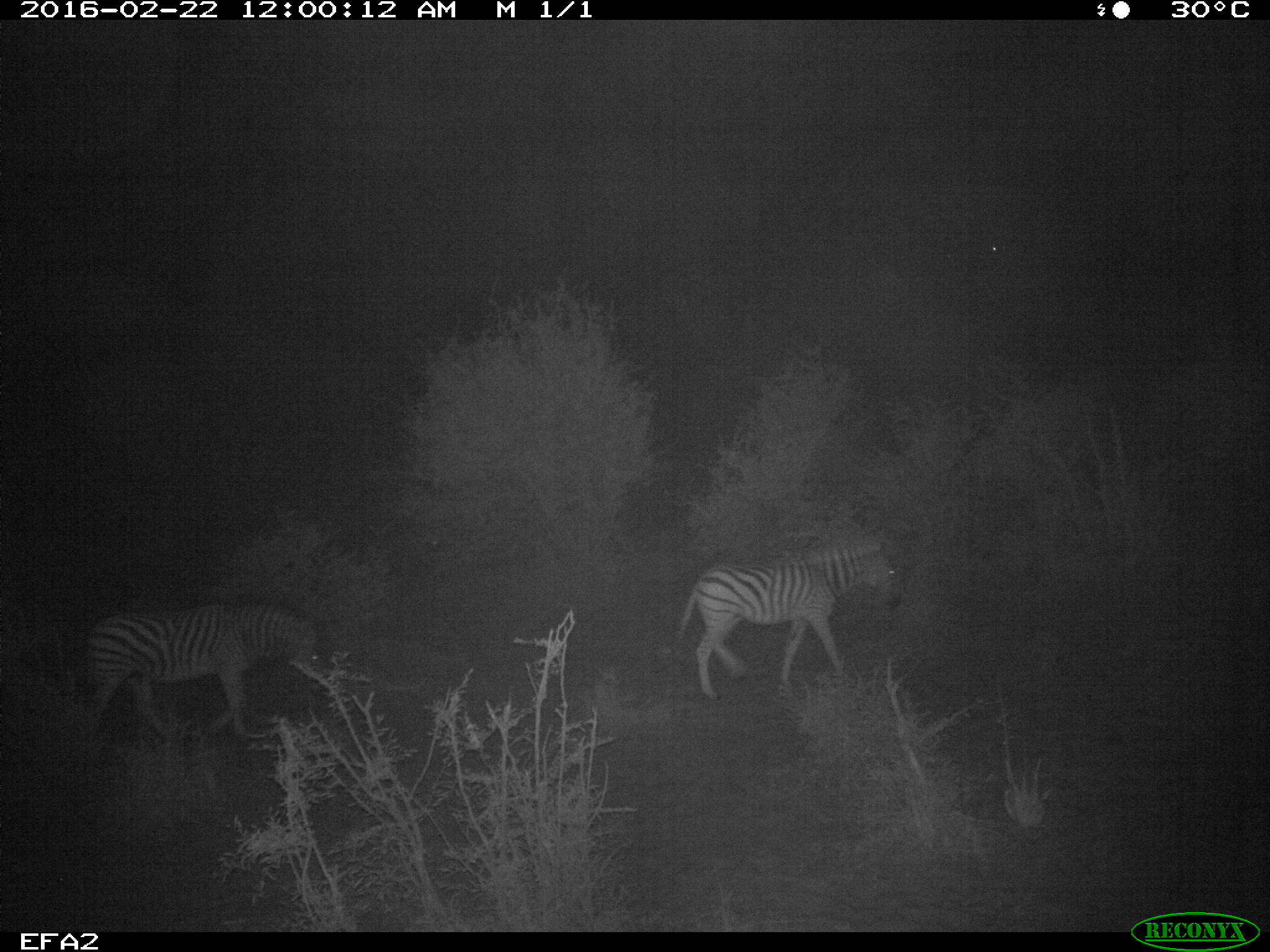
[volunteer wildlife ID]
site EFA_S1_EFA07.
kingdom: Animalia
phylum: Chordata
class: Mammalia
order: Perissodactyla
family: Equidae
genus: Equus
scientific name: Equus quagga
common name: plains zebra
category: zebraplains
Zebraplains (plains zebra) (Equus quagga), count 2. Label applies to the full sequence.